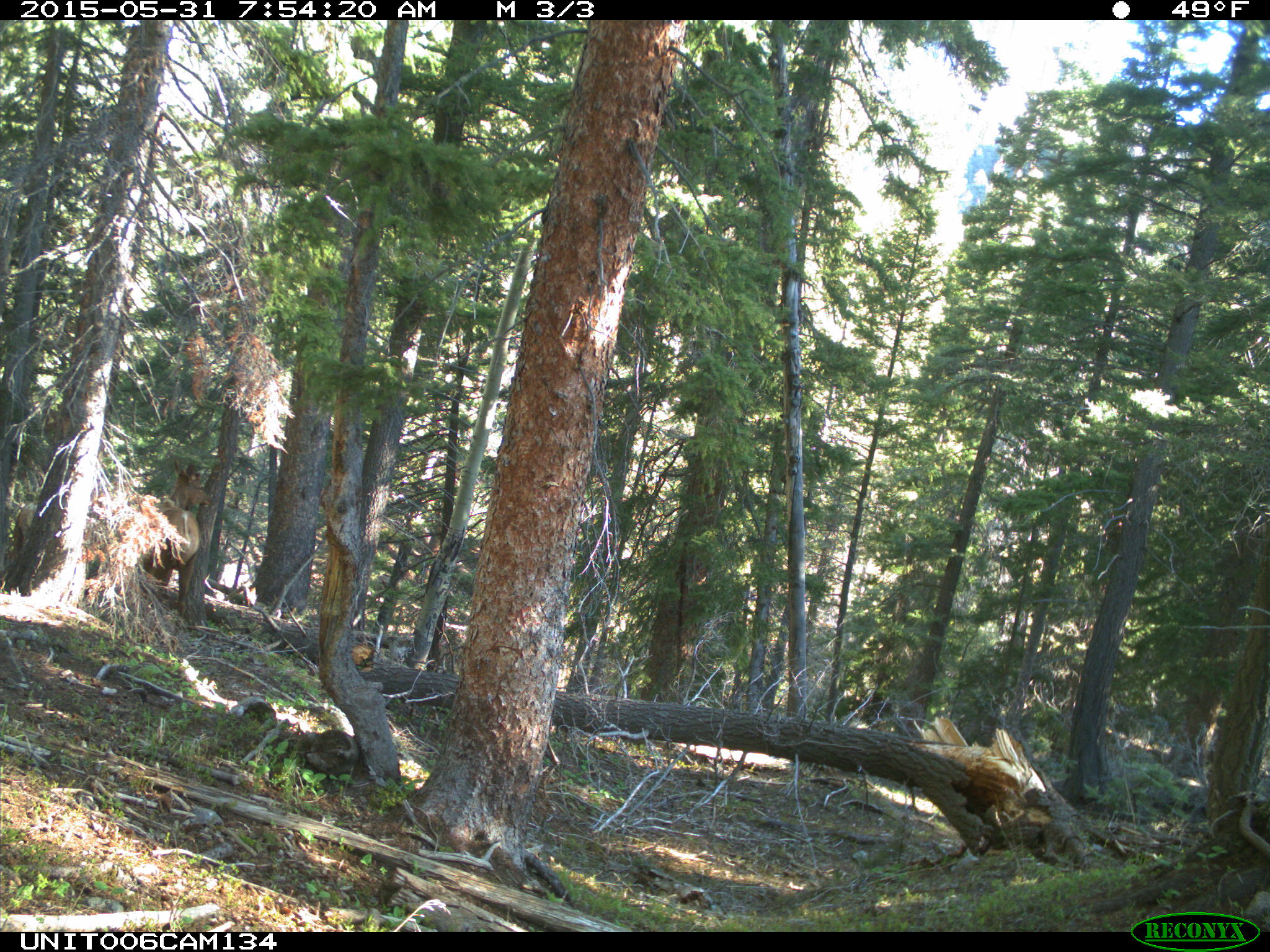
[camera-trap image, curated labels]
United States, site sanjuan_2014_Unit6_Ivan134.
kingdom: Animalia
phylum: Chordata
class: Mammalia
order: Artiodactyla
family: Cervidae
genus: Cervus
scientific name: Cervus elaphus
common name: red deer